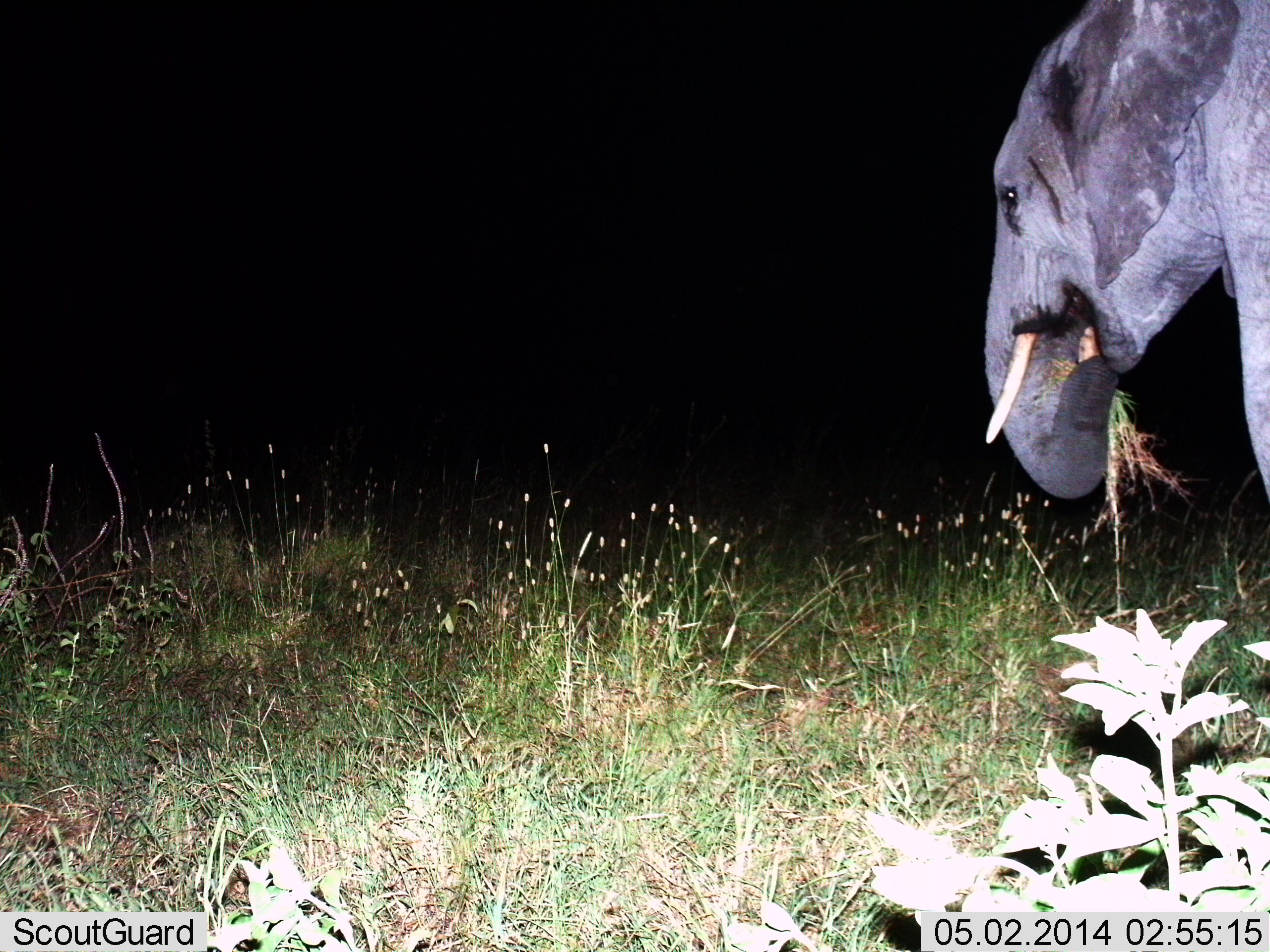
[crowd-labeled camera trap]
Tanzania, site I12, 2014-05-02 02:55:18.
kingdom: Animalia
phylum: Chordata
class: Mammalia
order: Proboscidea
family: Elephantidae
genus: Loxodonta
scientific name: Loxodonta africana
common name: african bush elephant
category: elephant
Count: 1.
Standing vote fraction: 20%.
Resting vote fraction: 0%.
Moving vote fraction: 0%.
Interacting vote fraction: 0%.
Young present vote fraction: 0%.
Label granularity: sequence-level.